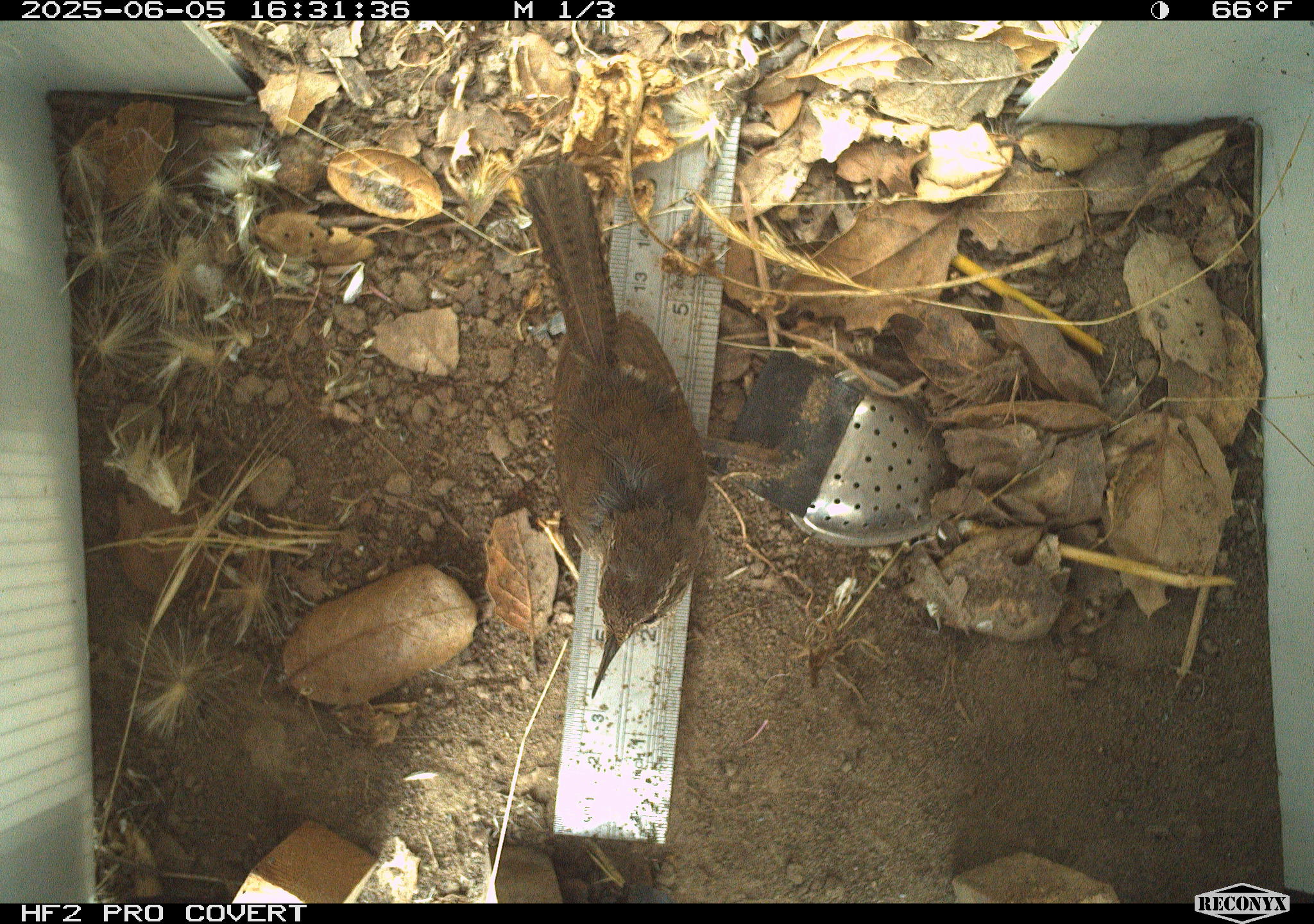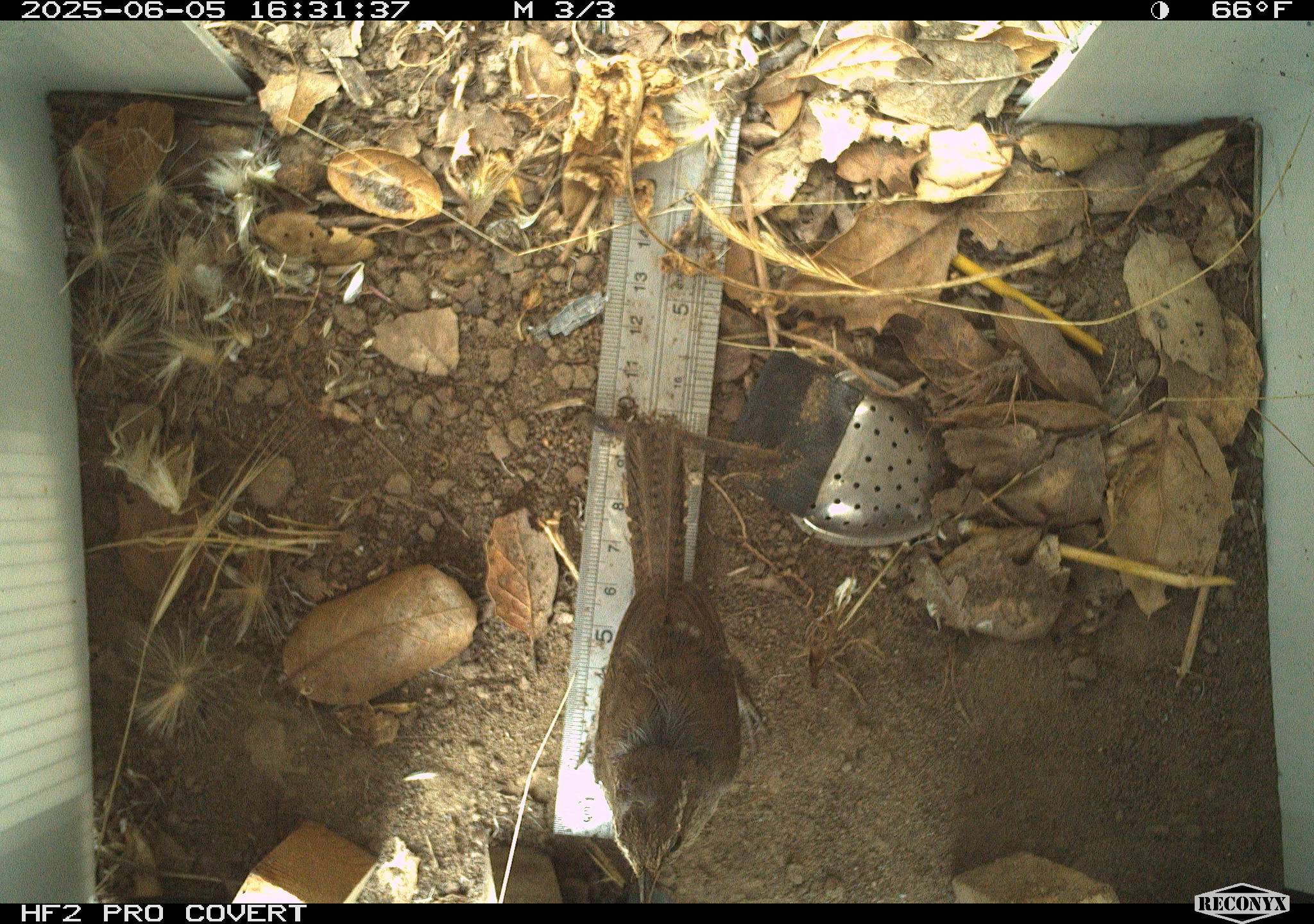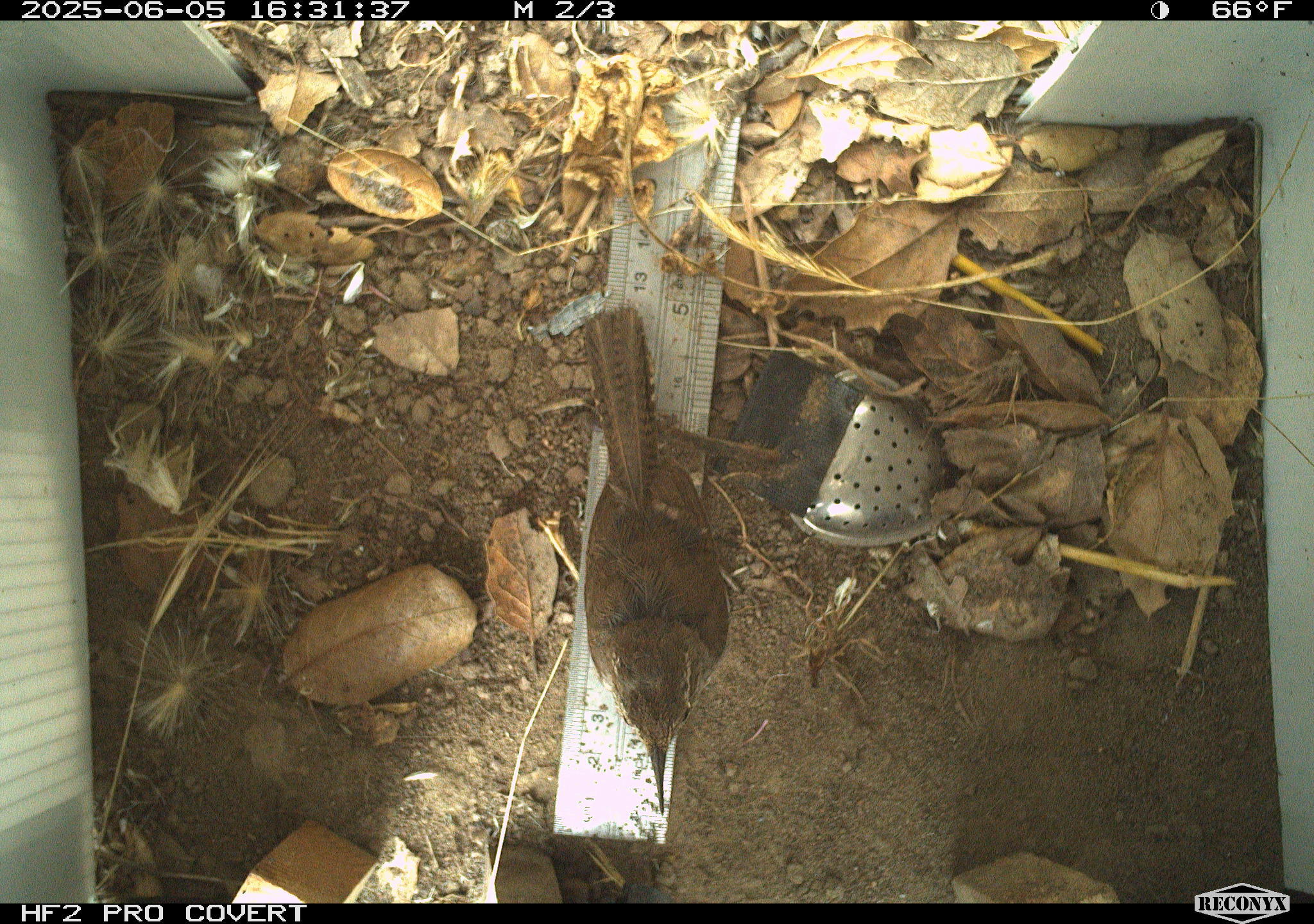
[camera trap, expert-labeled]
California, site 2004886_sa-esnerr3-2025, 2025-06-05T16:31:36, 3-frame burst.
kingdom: Animalia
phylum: Chordata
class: Aves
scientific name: Aves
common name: bird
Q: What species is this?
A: Bird (Aves).